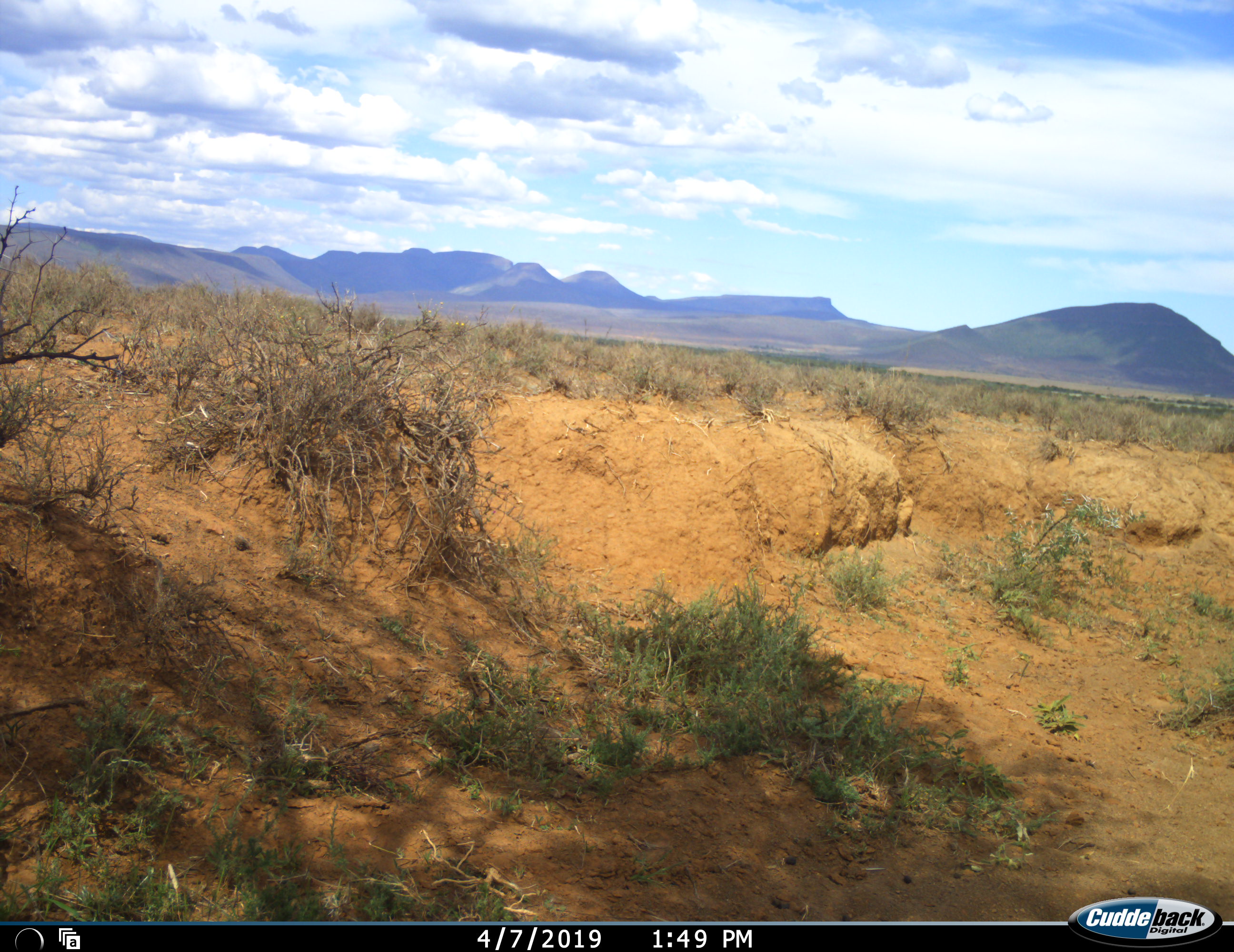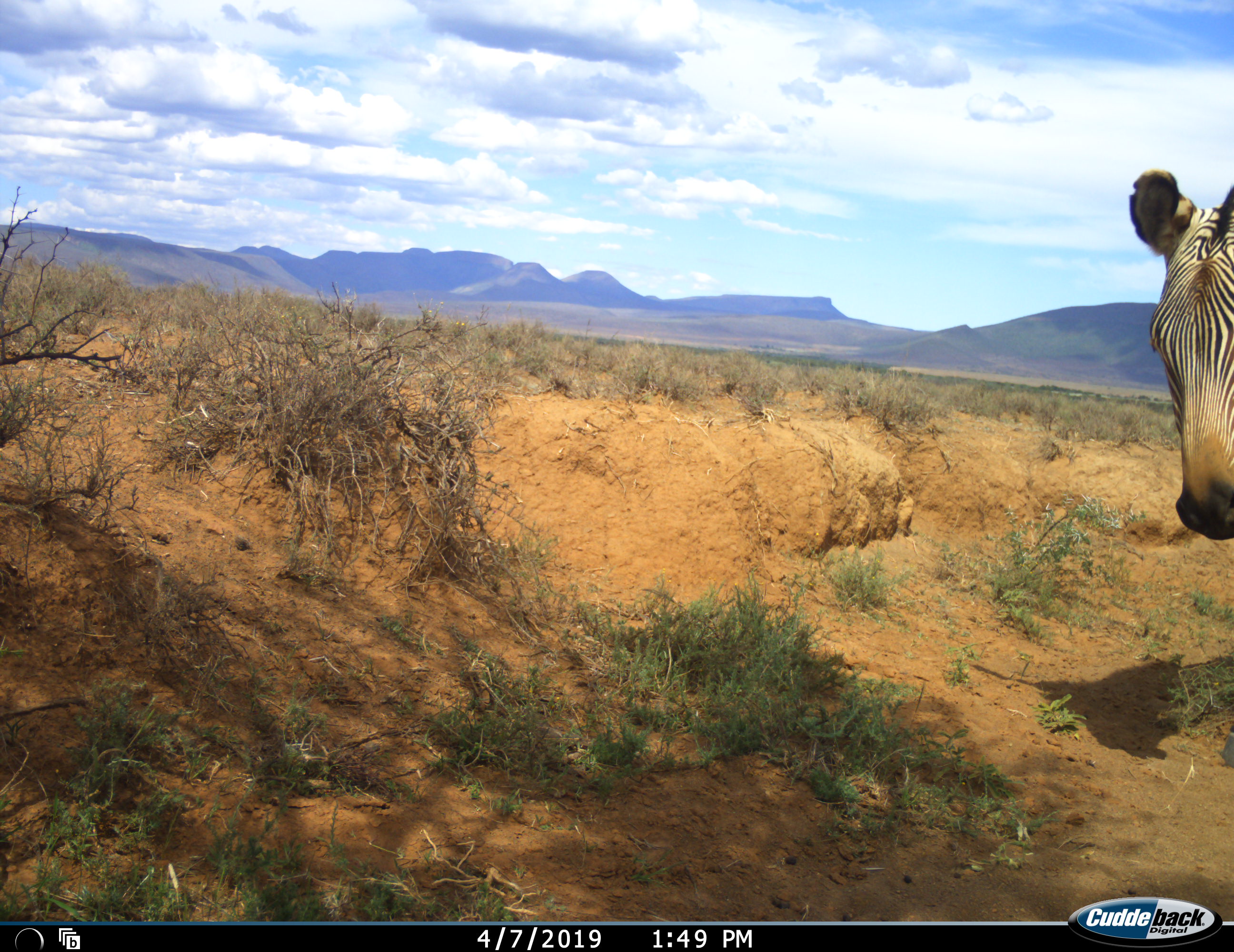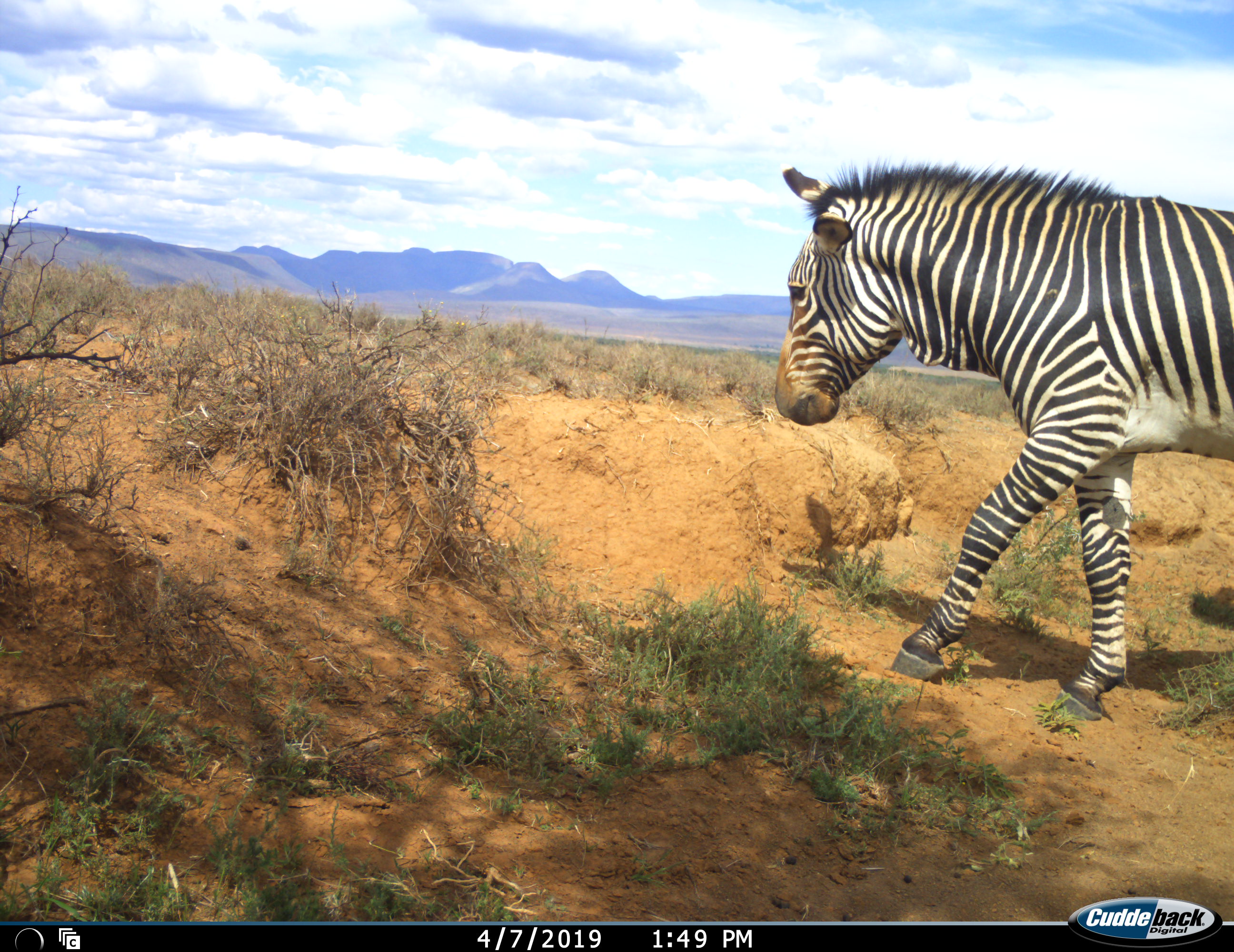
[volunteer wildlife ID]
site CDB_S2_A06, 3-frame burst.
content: unidentified animal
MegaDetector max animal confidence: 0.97